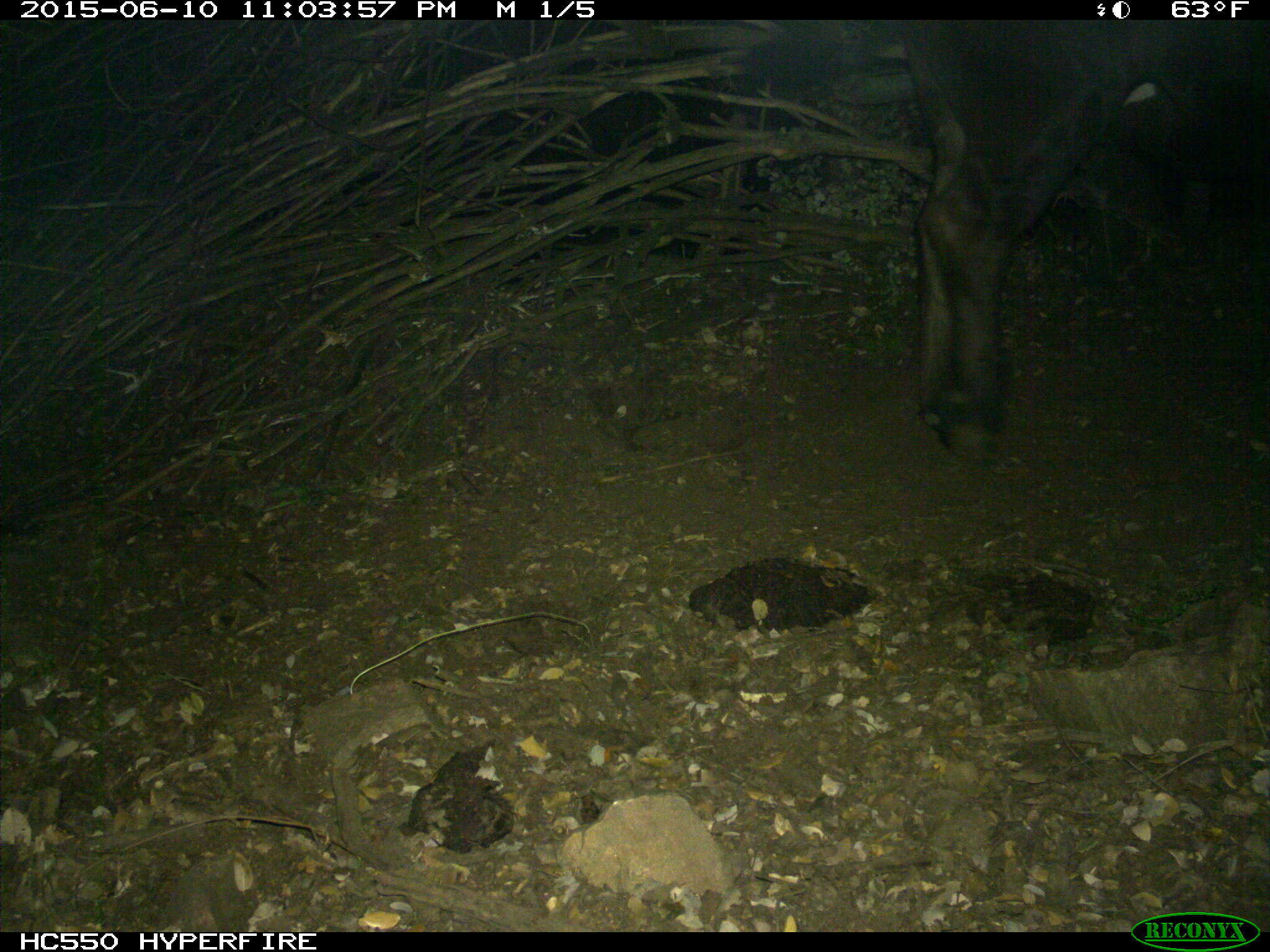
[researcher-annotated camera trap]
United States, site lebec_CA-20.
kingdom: Animalia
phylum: Chordata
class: Mammalia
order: Artiodactyla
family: Bovidae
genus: Bos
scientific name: Bos taurus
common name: domestic cow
Bos taurus (domestic cow).